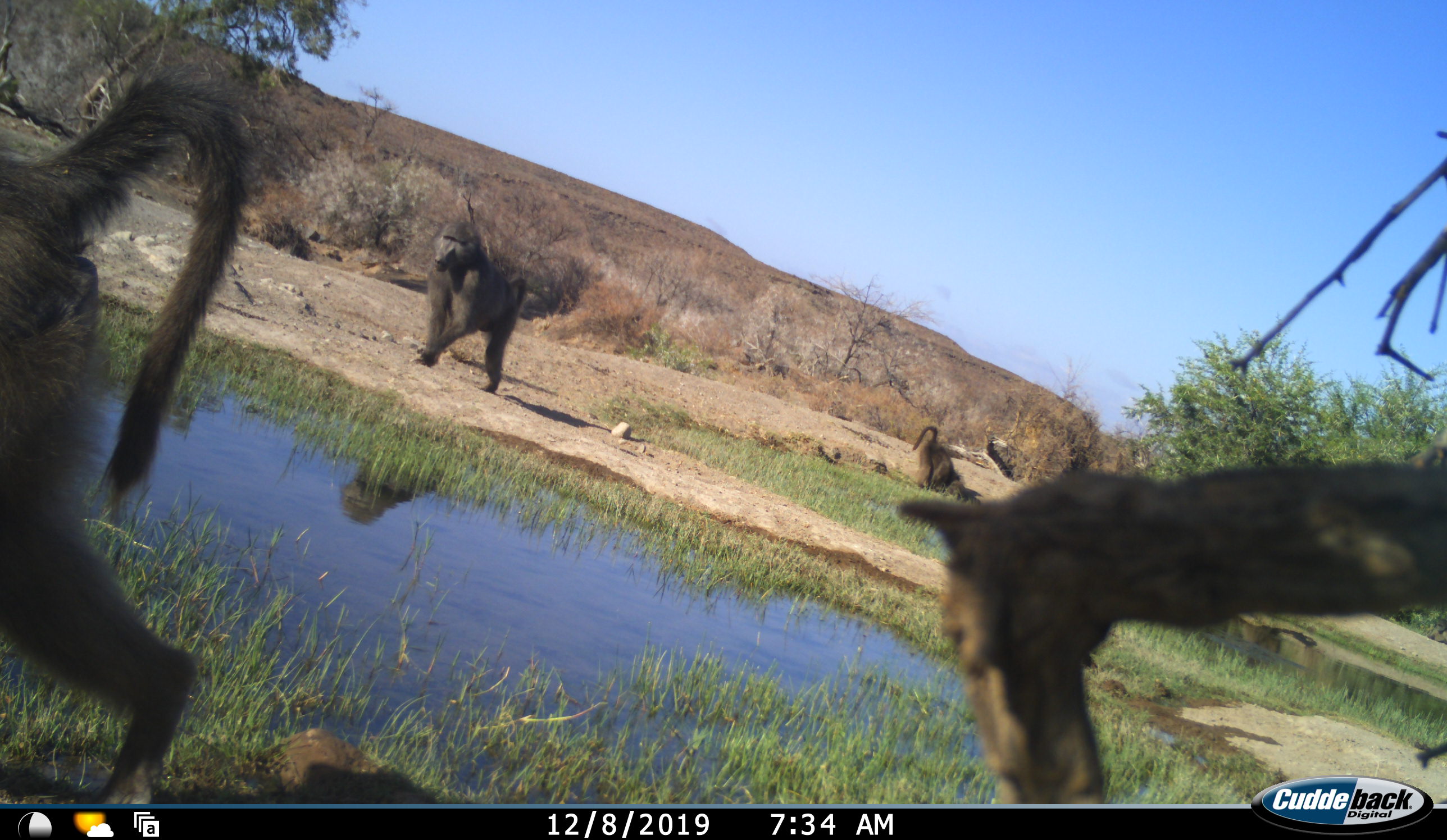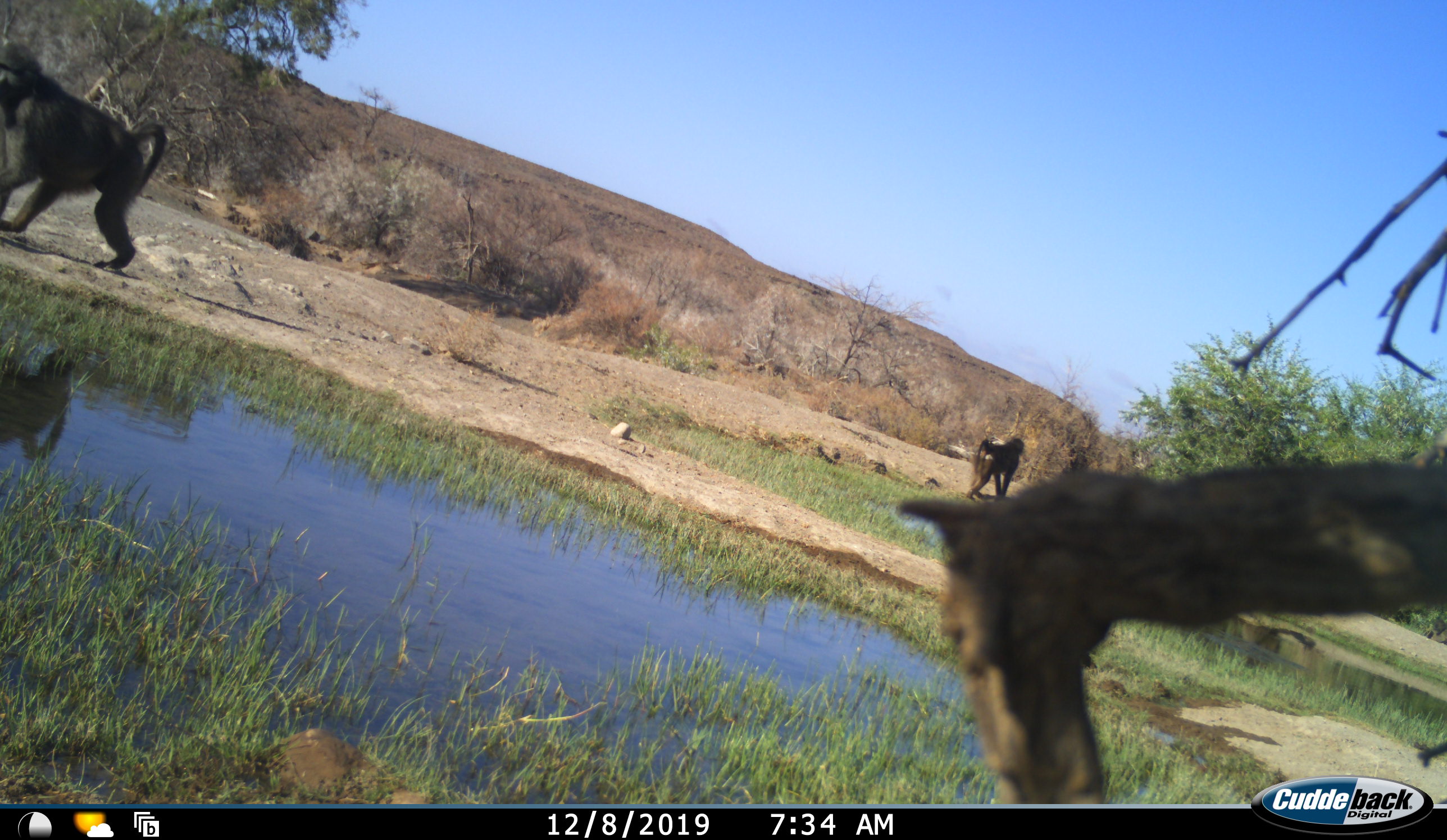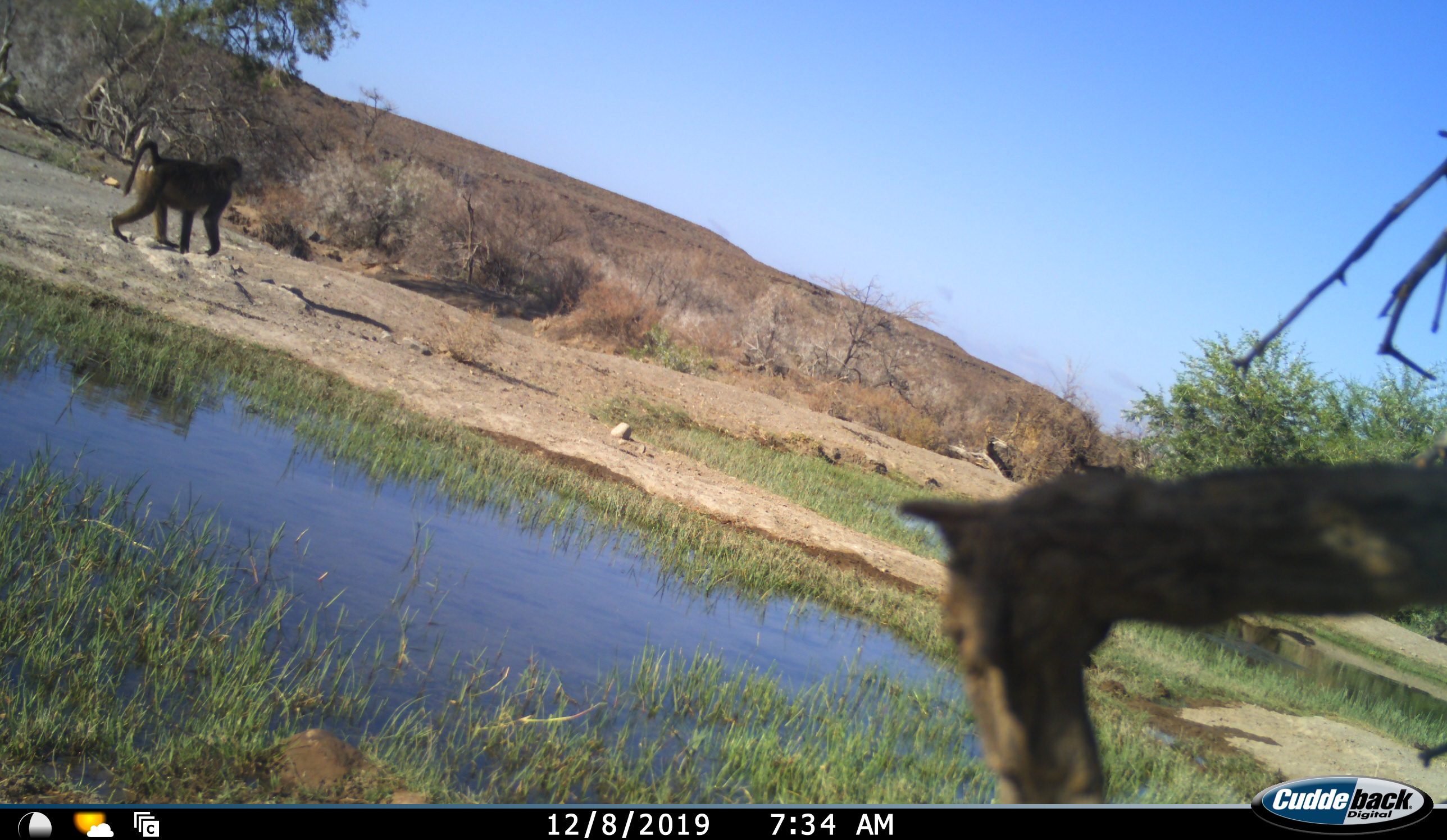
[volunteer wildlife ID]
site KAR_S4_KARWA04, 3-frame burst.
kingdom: Animalia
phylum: Chordata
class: Mammalia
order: Primates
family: Cercopithecidae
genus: Papio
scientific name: Papio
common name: baboon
Baboon (Papio), count 3. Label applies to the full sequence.